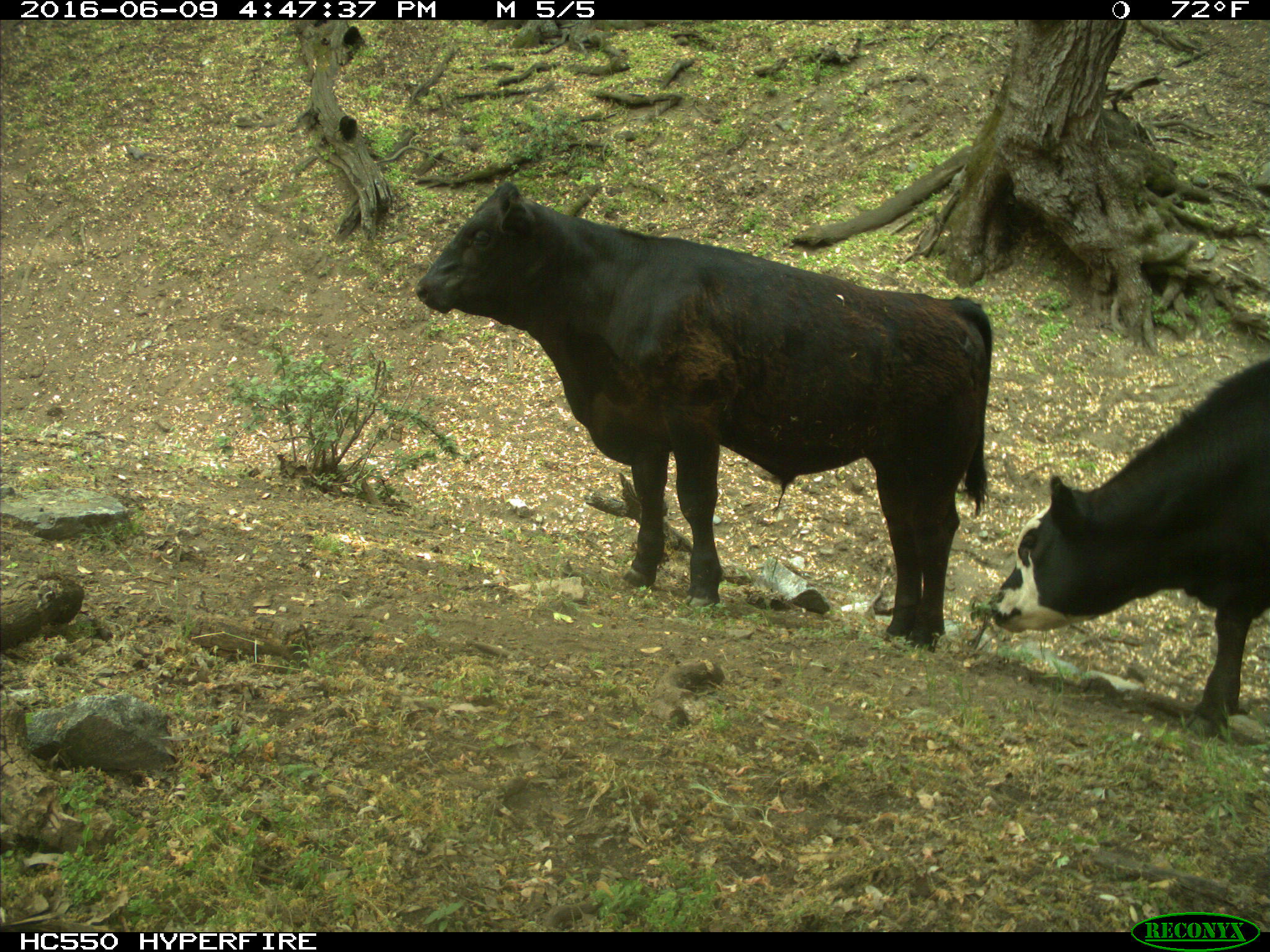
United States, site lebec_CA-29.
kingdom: Animalia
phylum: Chordata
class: Mammalia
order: Artiodactyla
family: Bovidae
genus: Bos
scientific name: Bos taurus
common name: domestic cow